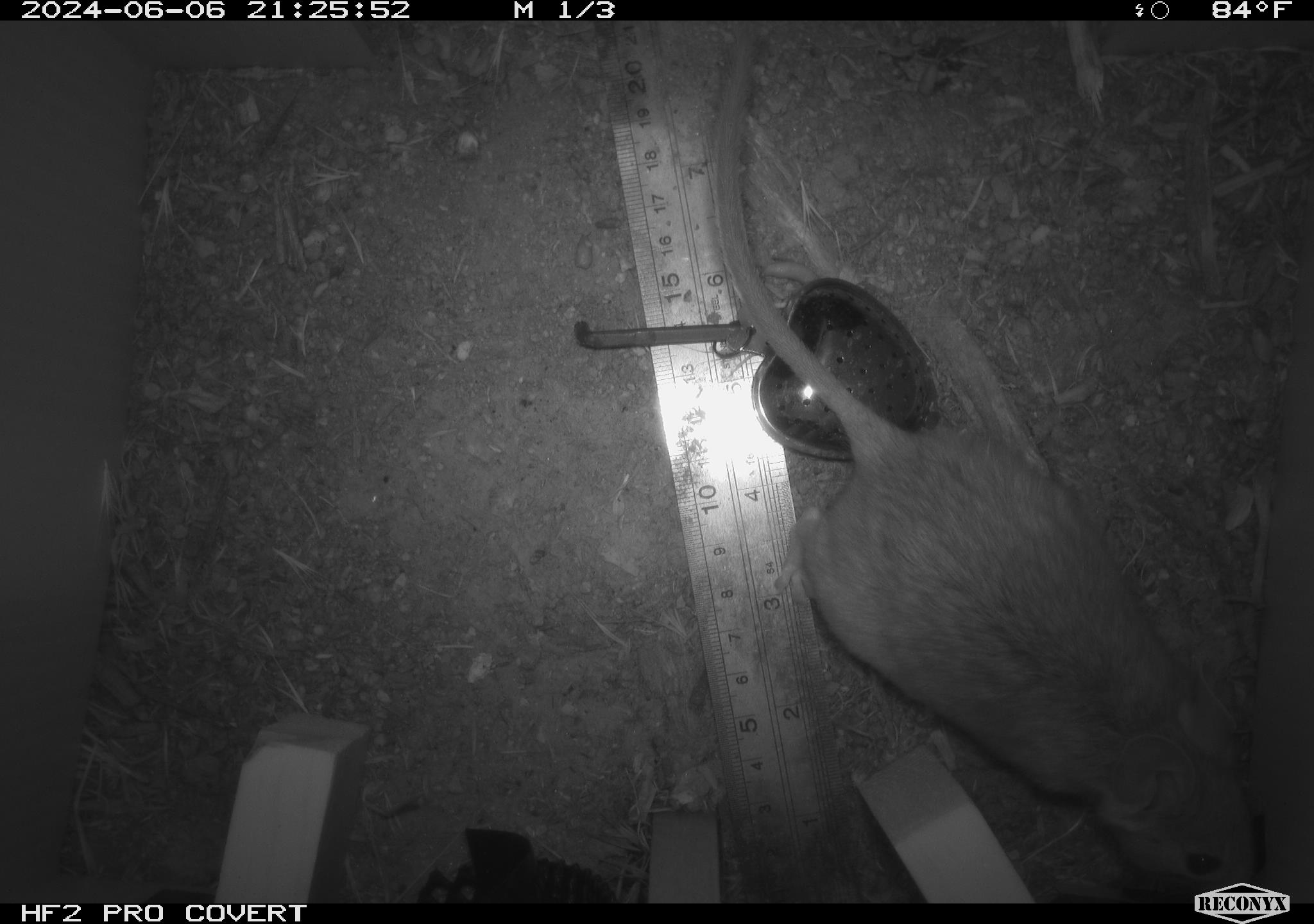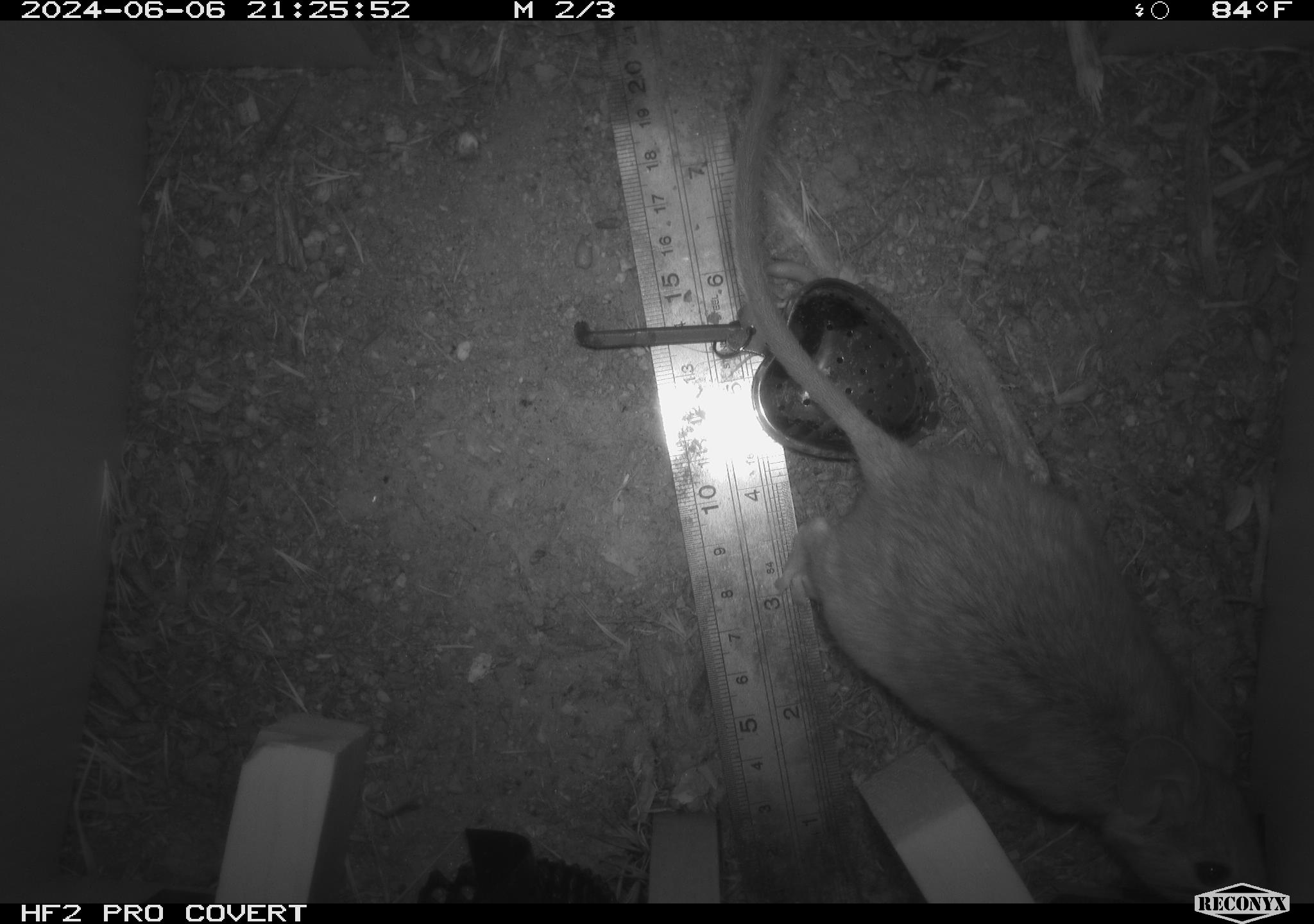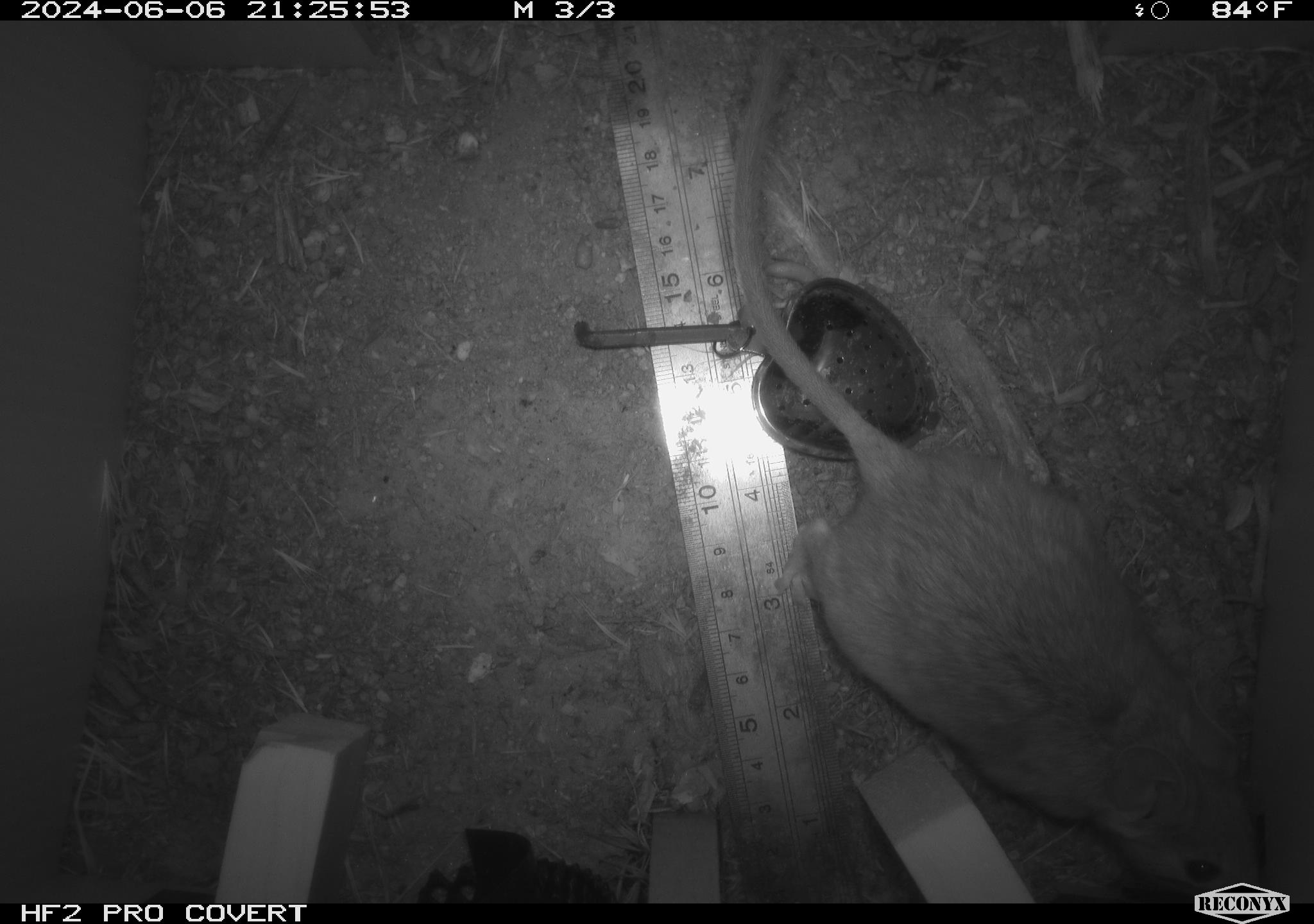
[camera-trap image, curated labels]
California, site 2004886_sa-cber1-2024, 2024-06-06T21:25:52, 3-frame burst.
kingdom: Animalia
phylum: Chordata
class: Mammalia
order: Rodentia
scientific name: Rodentia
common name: woodrat or rat or mouse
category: woodrat or rat or mouse species